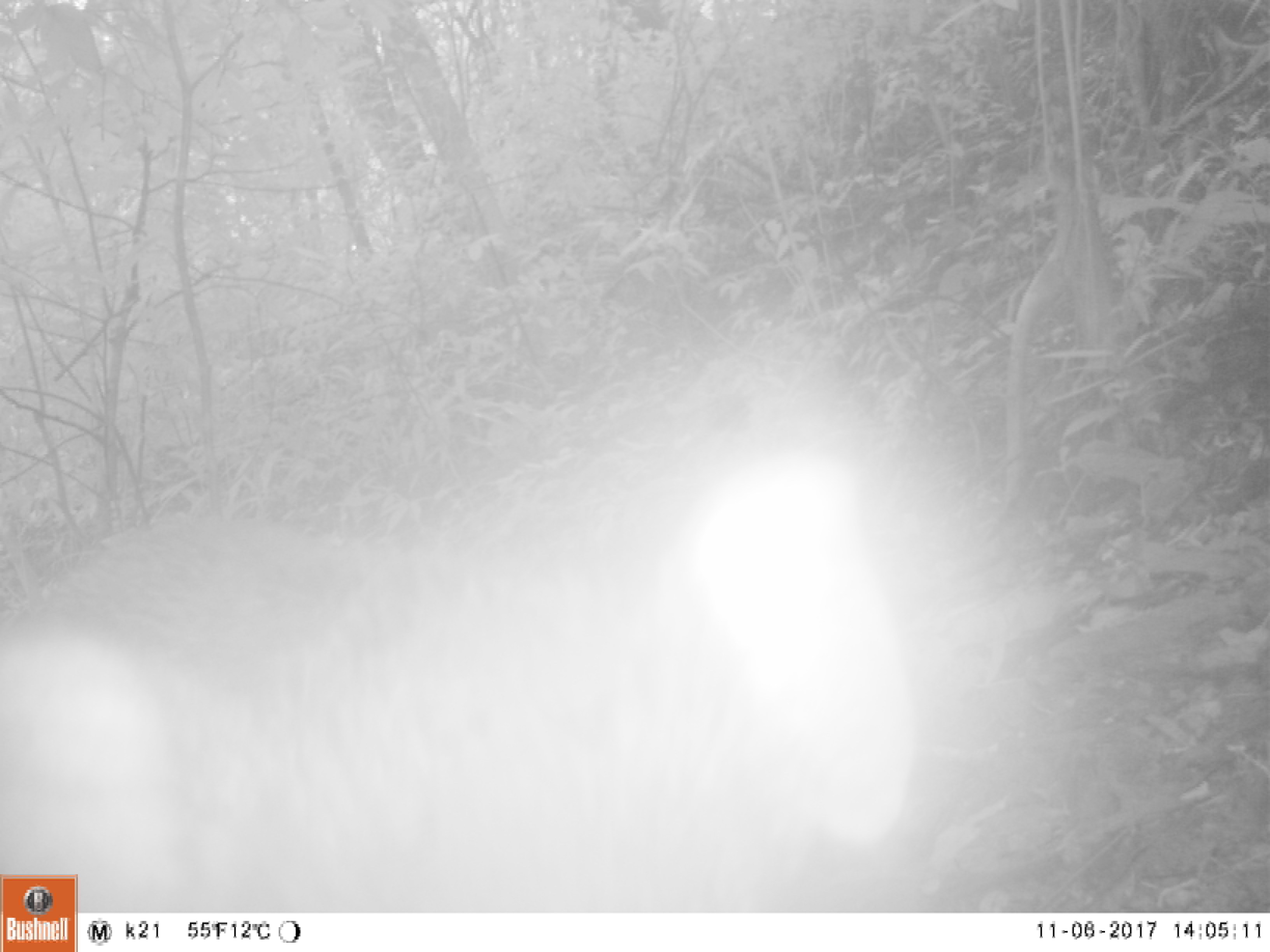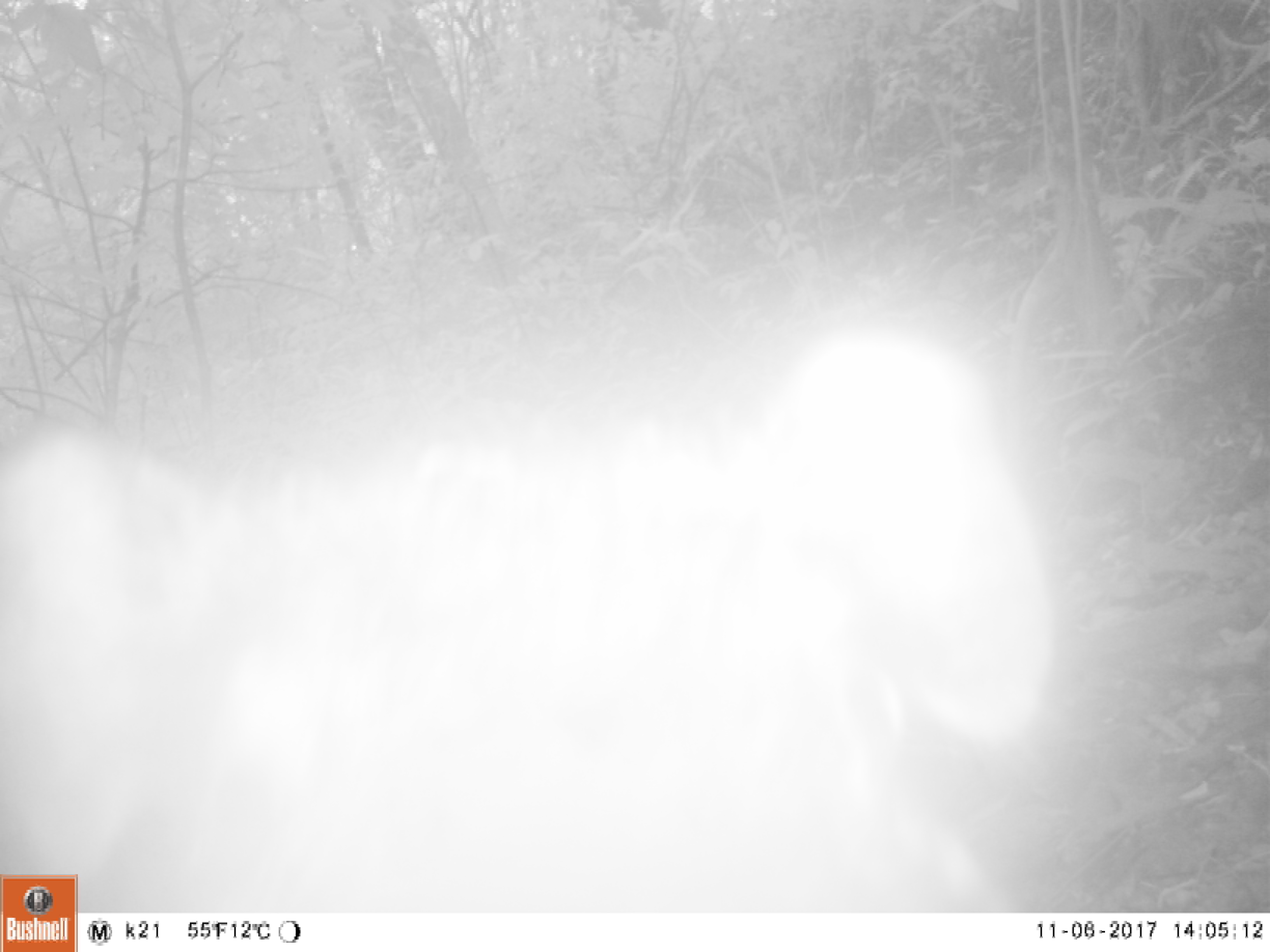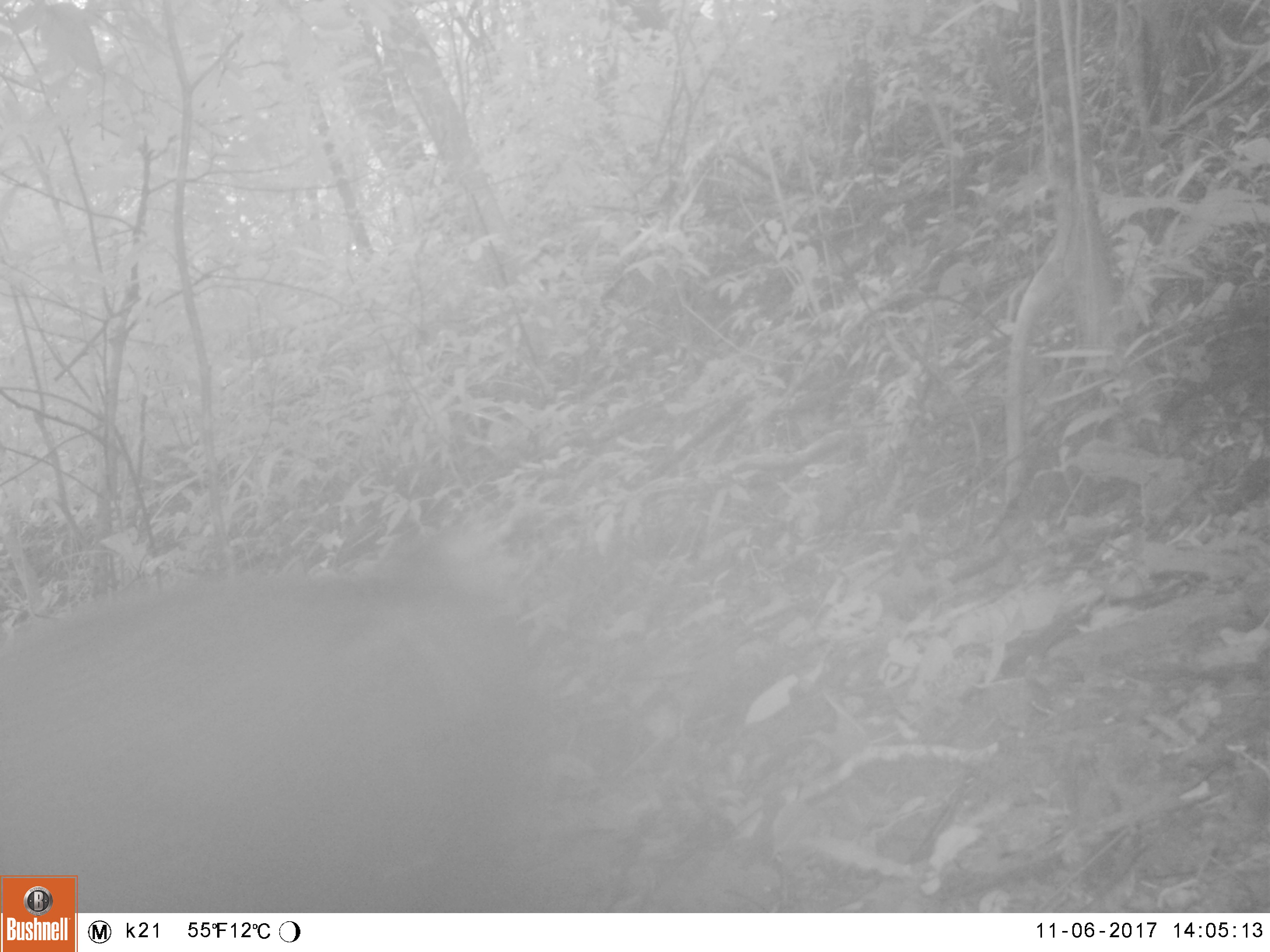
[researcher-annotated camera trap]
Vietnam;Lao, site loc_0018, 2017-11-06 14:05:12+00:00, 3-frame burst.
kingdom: Animalia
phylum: Chordata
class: Mammalia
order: Artiodactyla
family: Suidae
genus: Sus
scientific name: Sus scrofa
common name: eurasian wild pig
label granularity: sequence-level